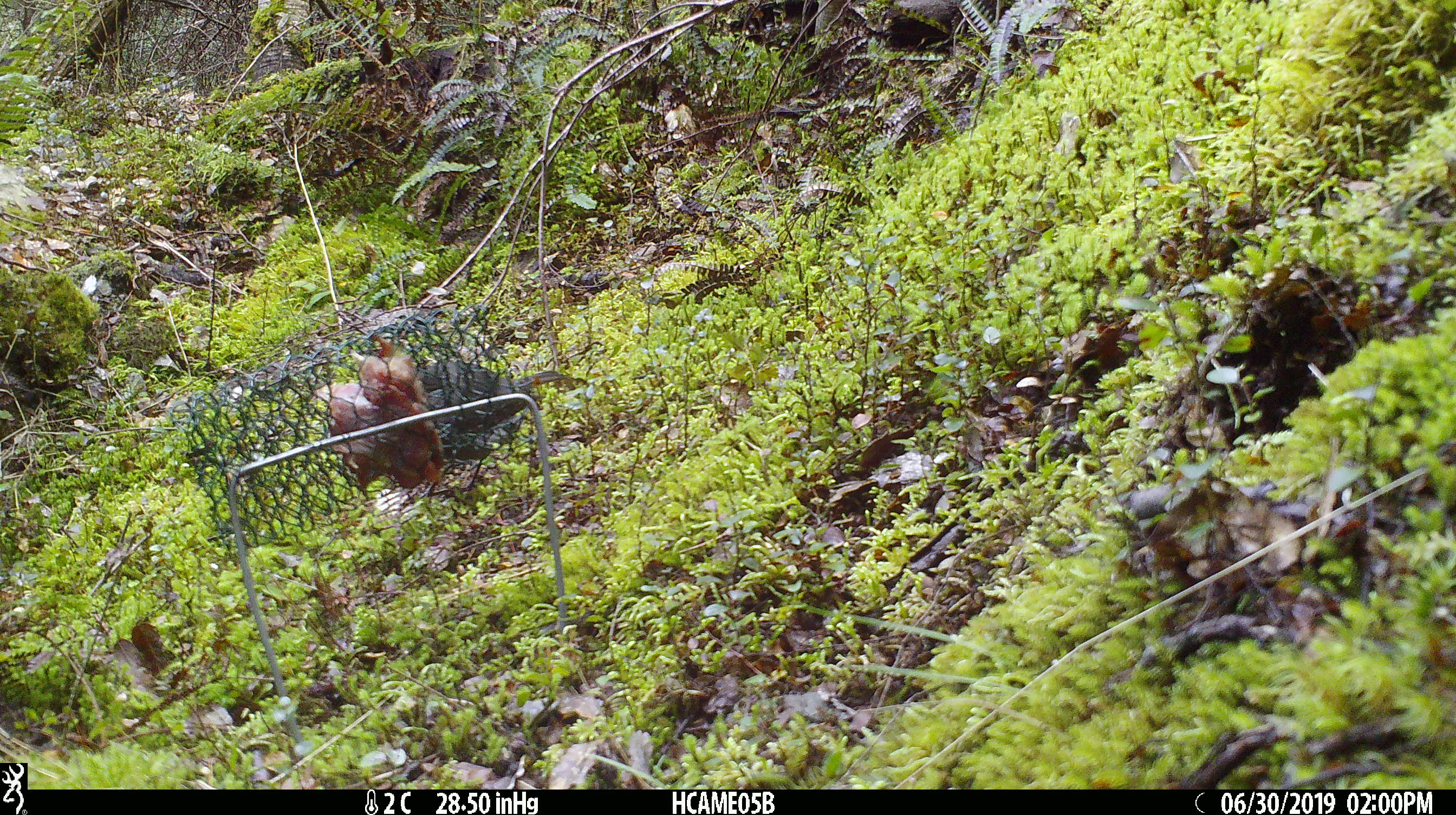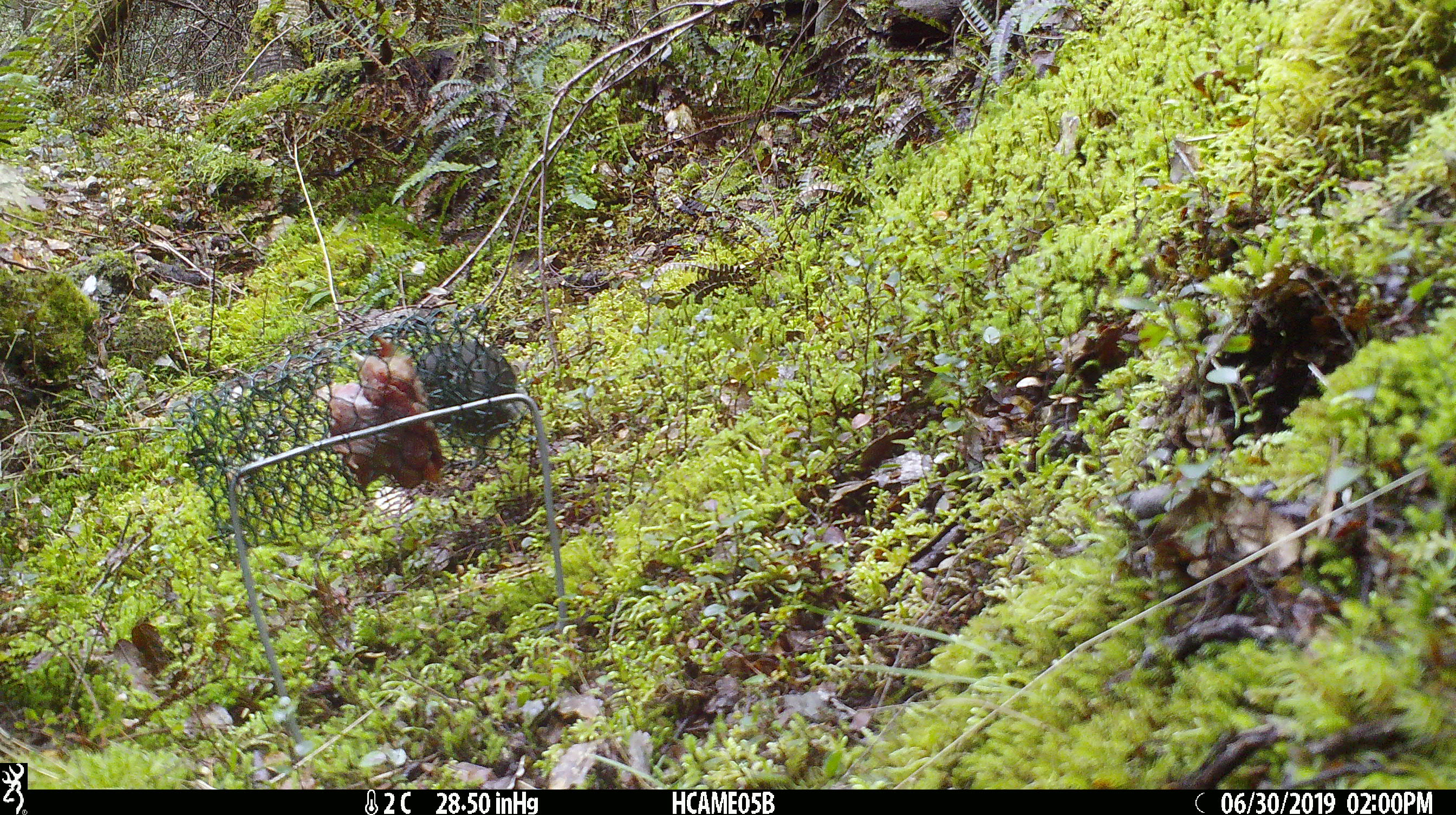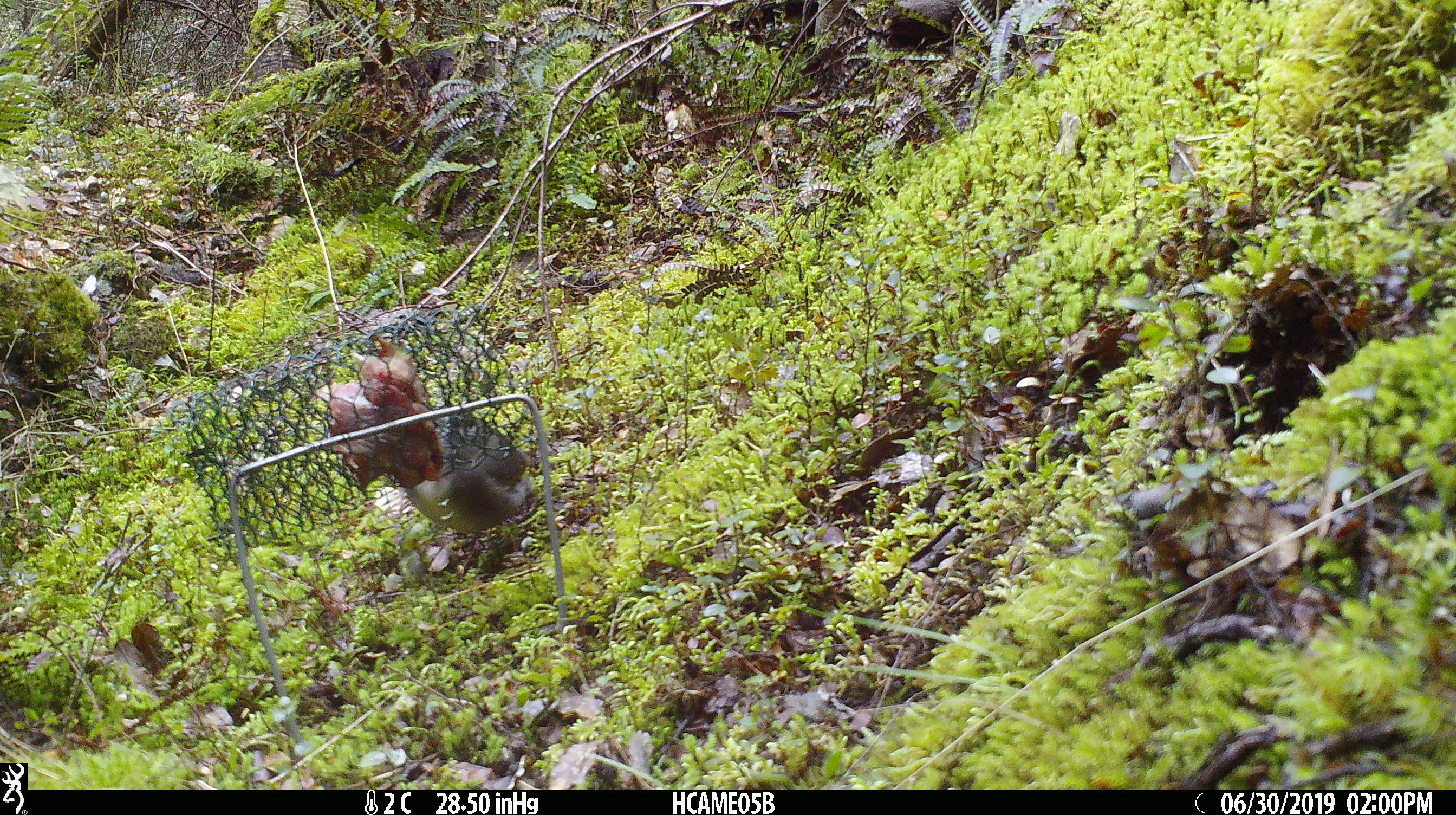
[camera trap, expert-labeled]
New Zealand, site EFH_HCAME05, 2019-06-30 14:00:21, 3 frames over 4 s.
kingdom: Animalia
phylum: Chordata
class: Aves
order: Passeriformes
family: Petroicidae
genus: Petroica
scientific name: Petroica australis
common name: new zealand robin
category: robin